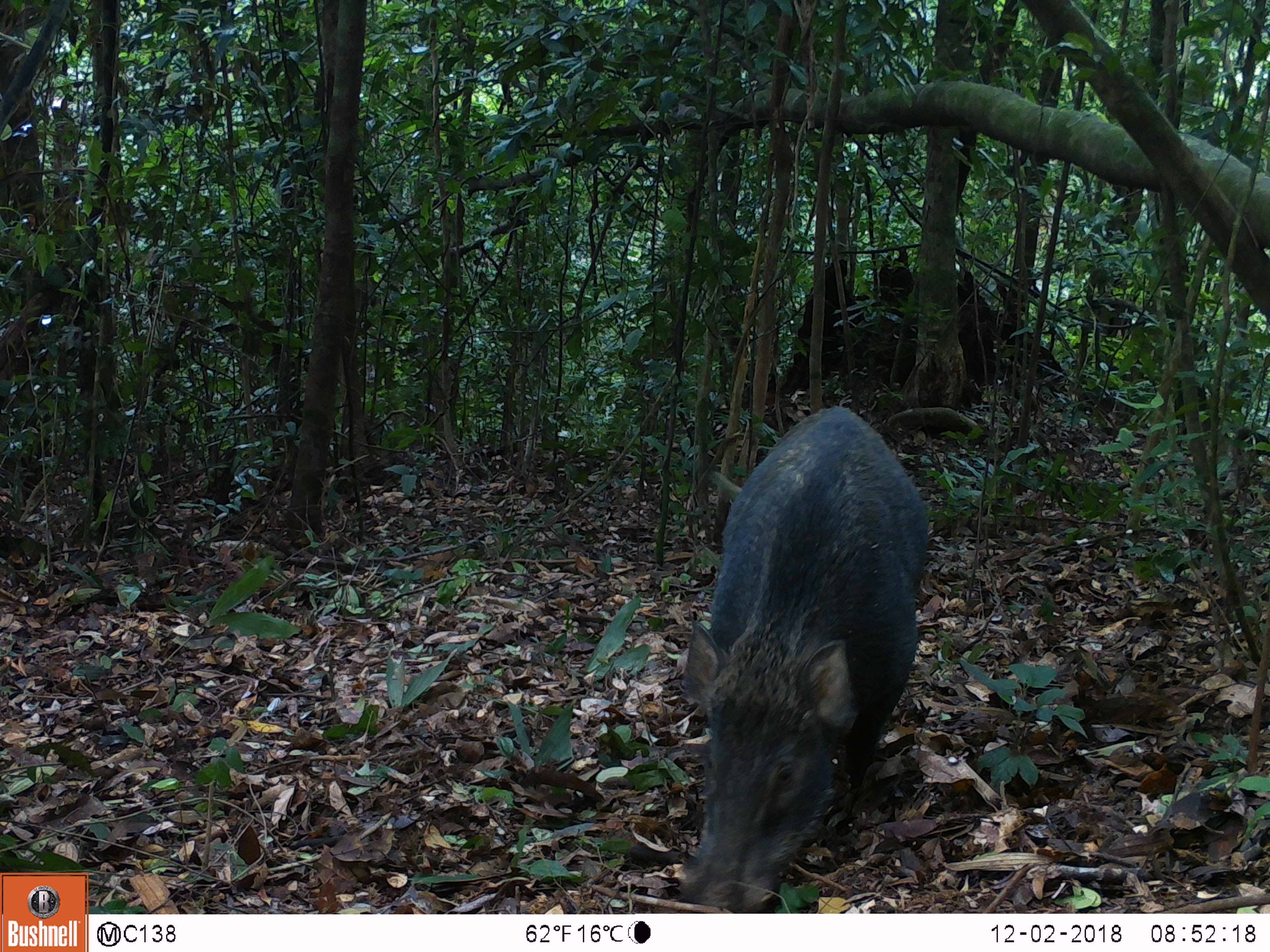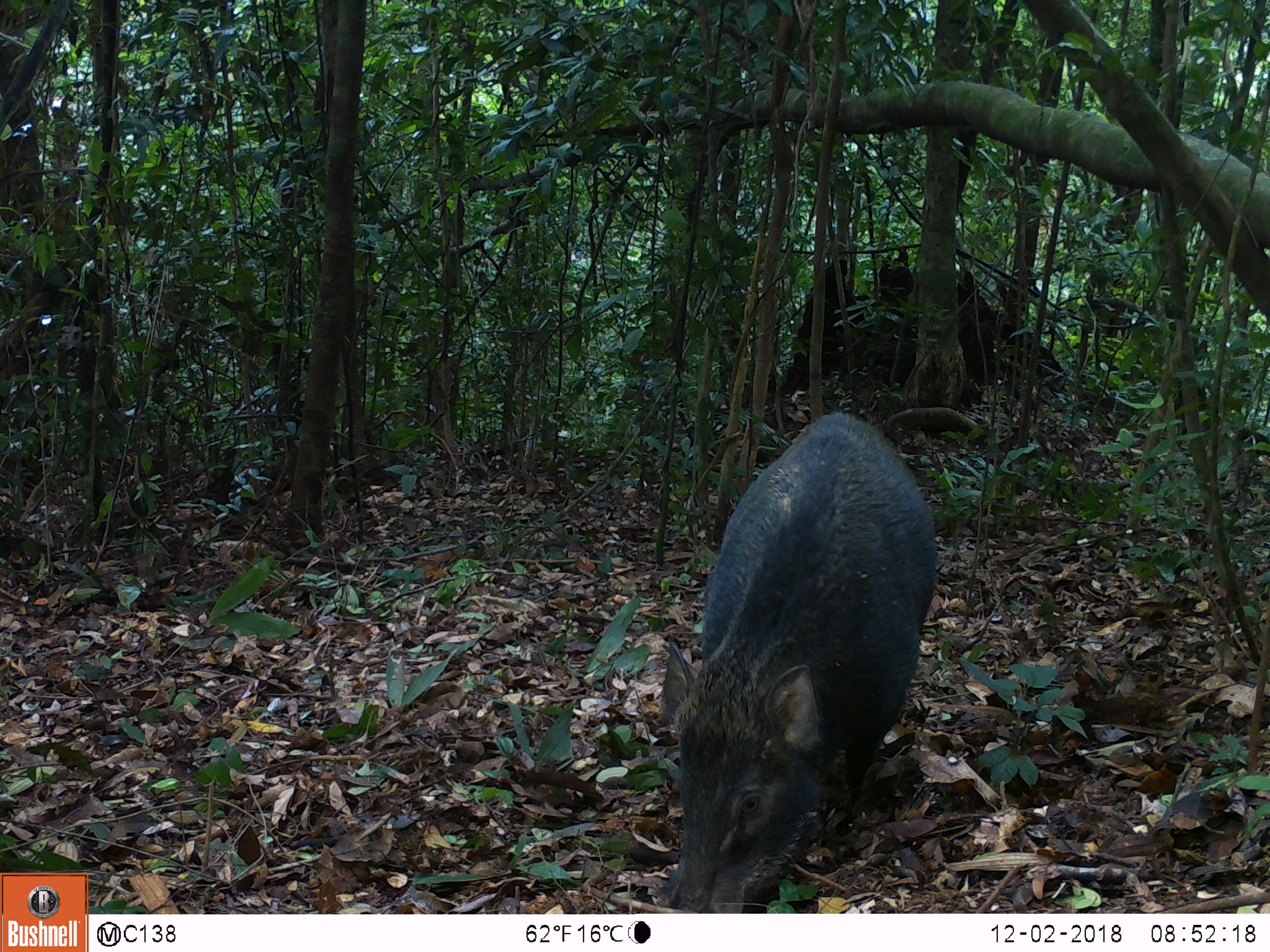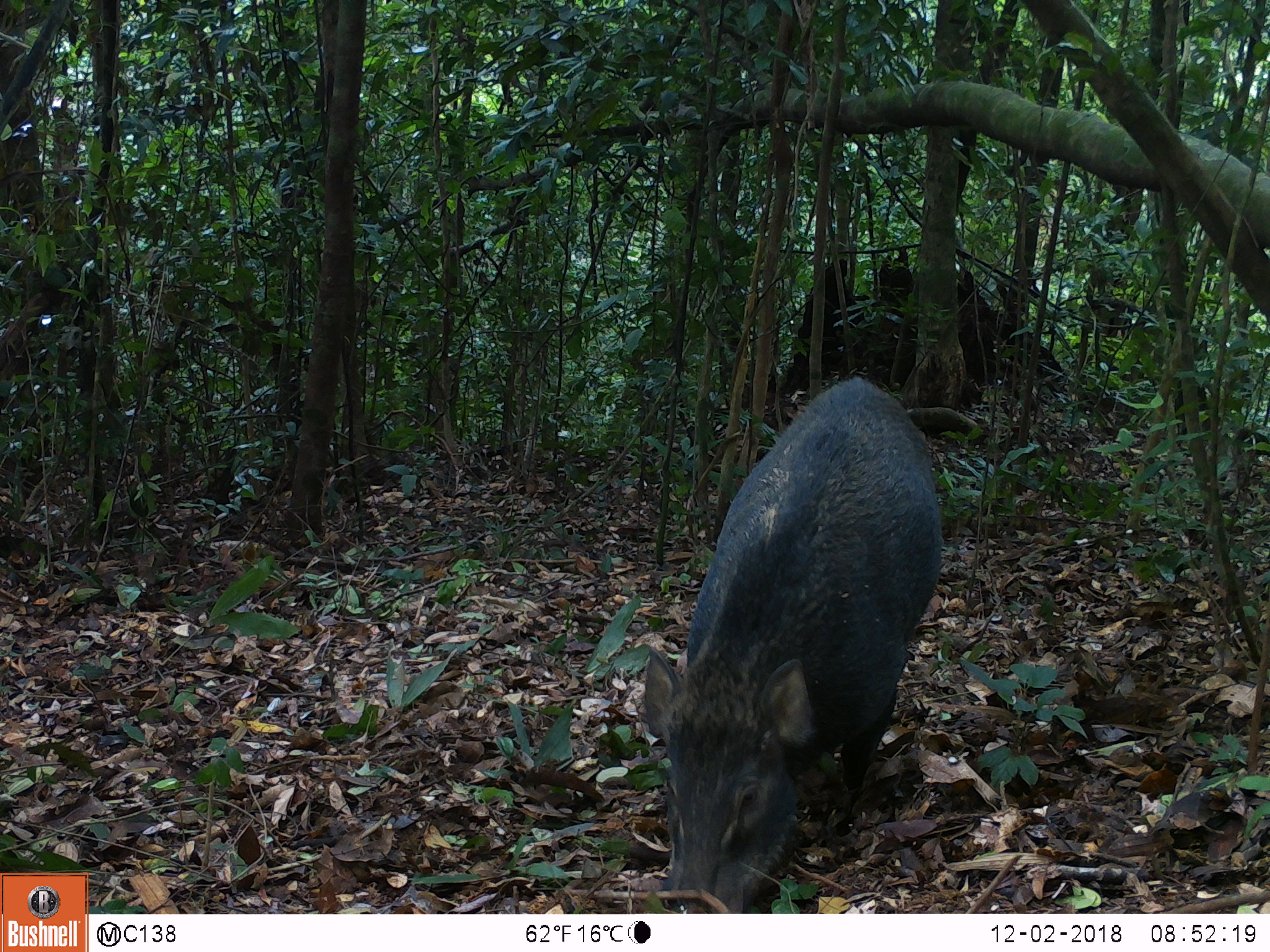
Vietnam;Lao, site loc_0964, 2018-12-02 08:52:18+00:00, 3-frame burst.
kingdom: Animalia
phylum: Chordata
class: Mammalia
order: Artiodactyla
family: Suidae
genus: Sus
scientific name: Sus scrofa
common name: eurasian wild pig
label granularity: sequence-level